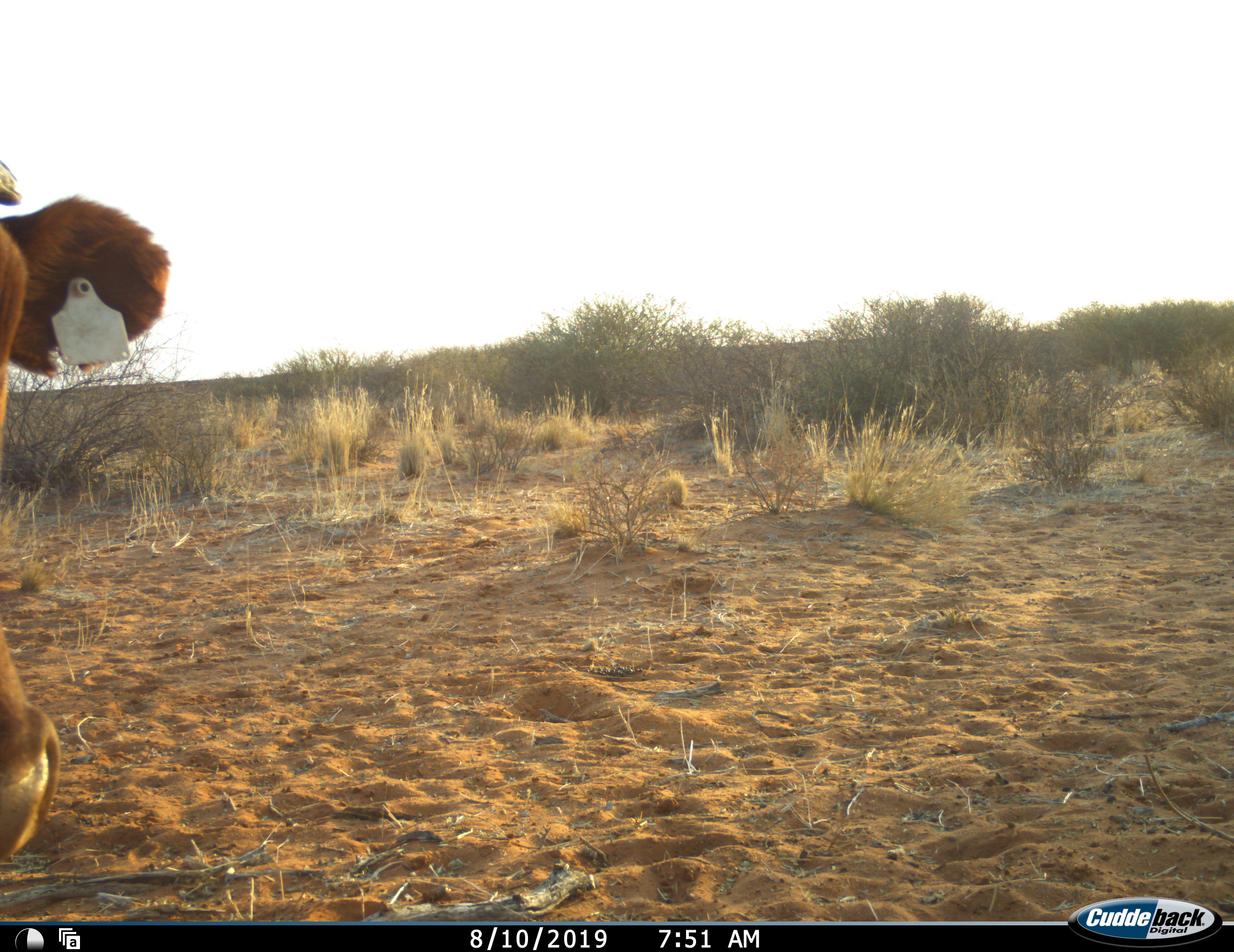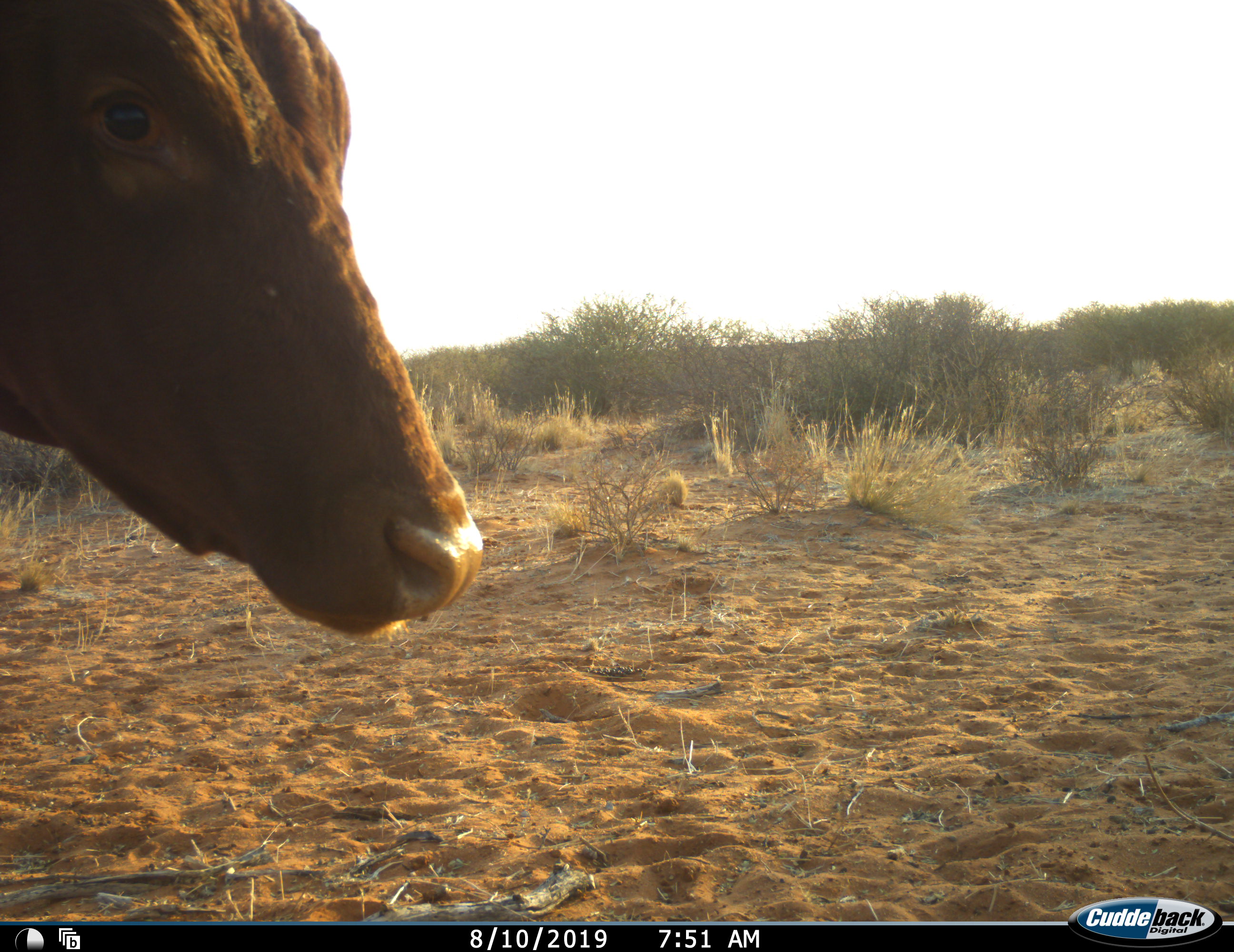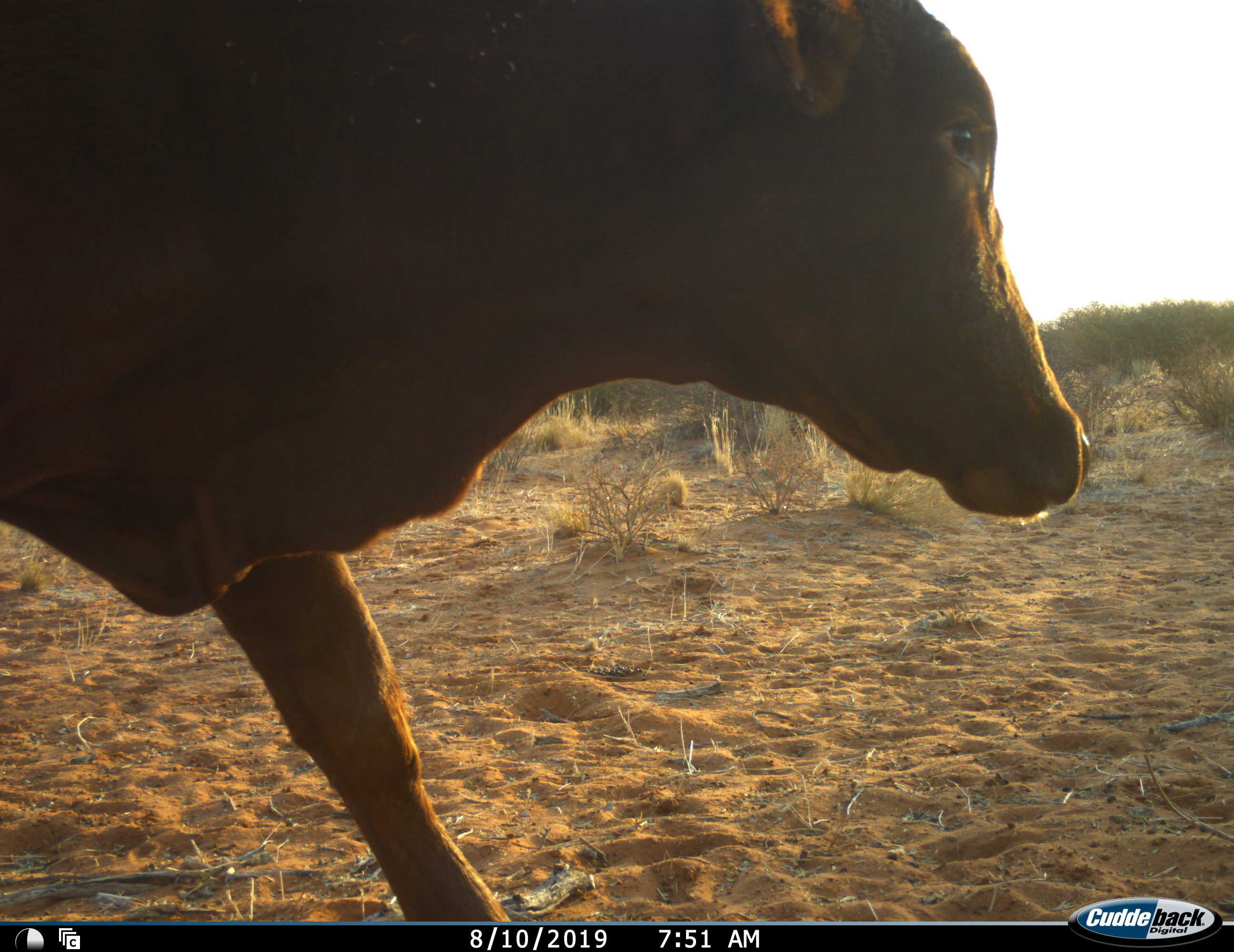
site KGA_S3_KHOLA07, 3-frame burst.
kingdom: Animalia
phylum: Chordata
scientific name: Vertebrata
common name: domestic animal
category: domesticanimal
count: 1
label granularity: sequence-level